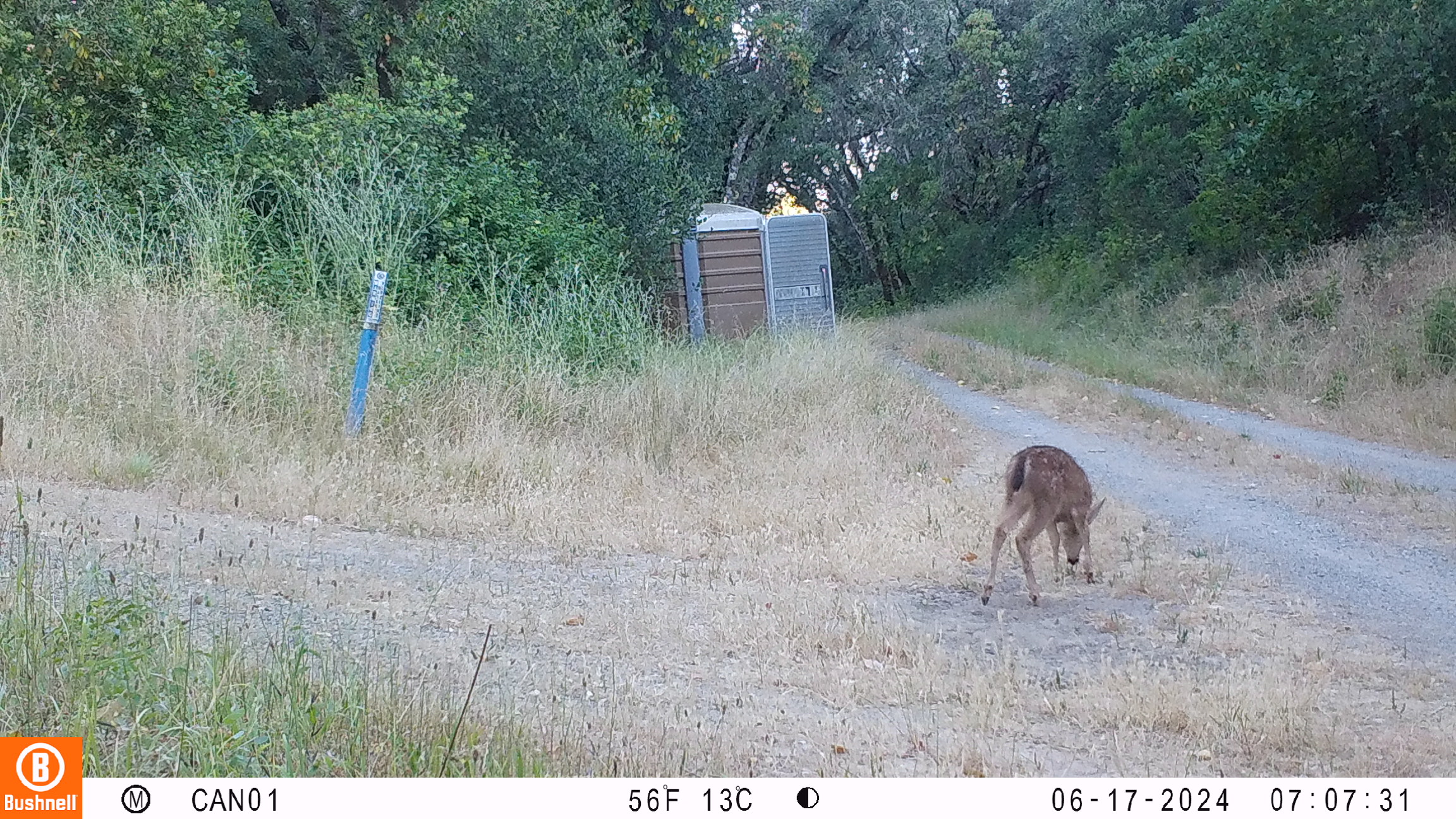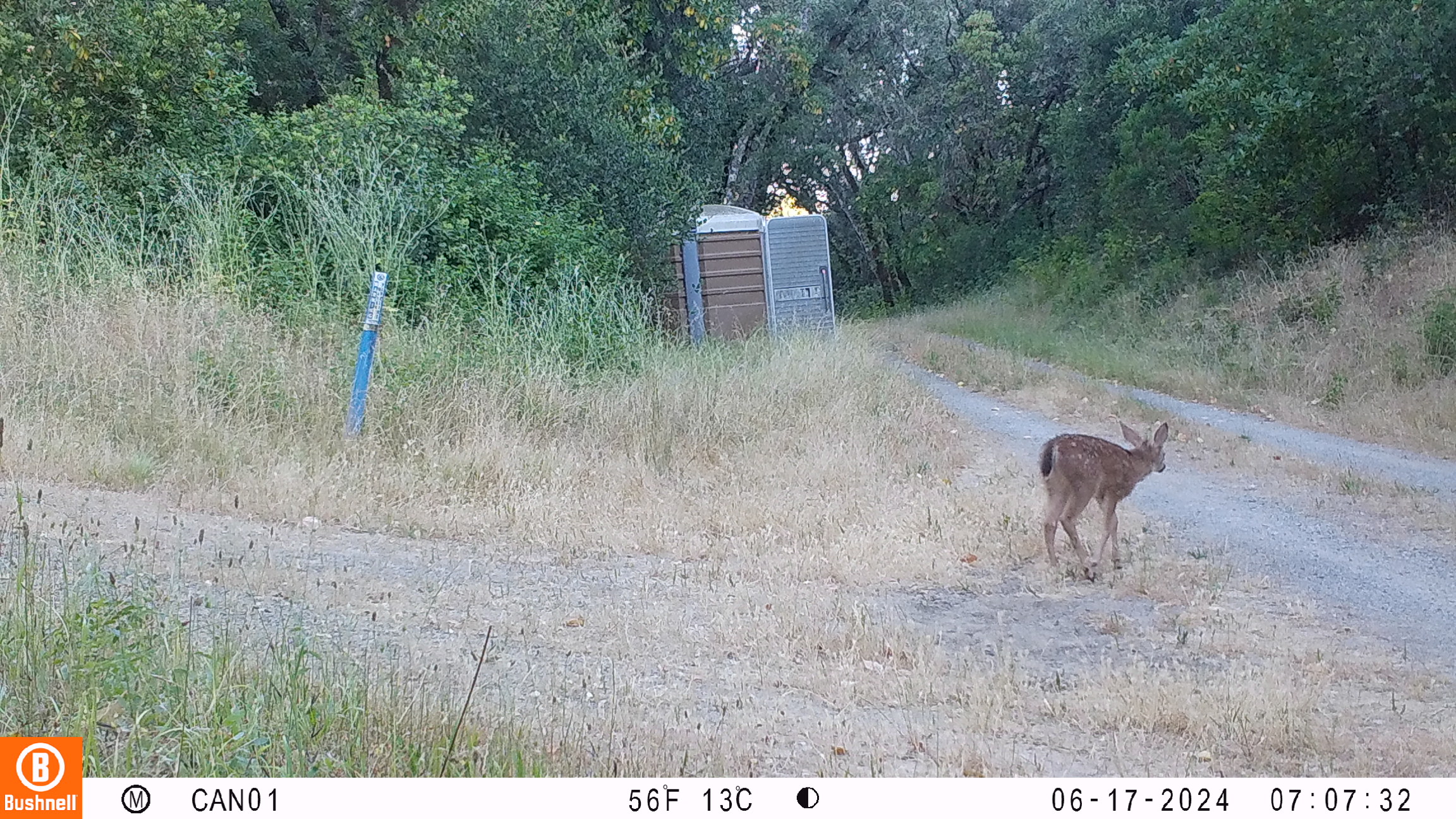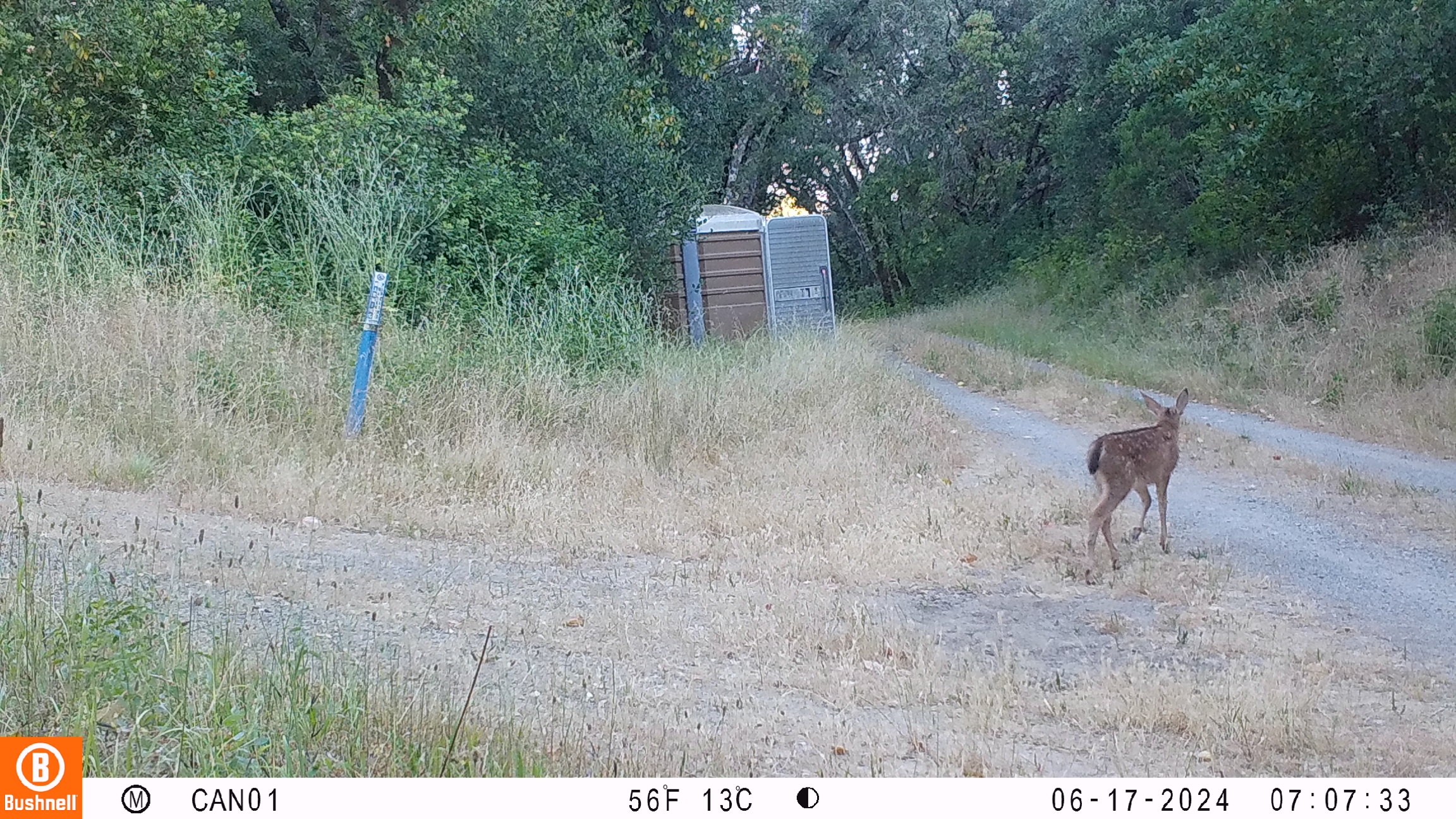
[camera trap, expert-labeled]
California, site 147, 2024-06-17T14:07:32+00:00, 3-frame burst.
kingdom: Animalia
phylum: Chordata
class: Mammalia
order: Artiodactyla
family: Cervidae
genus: Odocoileus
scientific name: Odocoileus hemionus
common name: mule deer